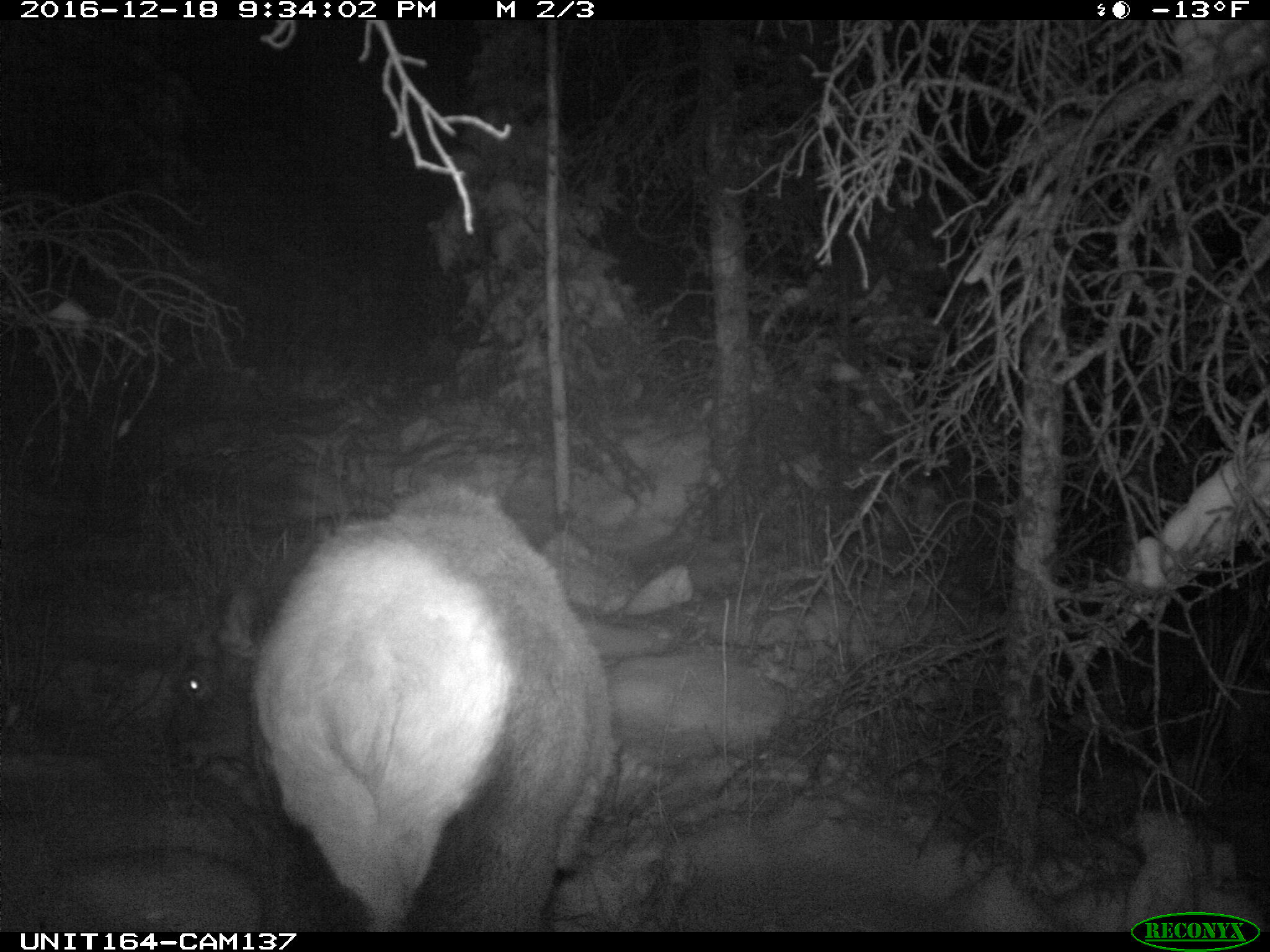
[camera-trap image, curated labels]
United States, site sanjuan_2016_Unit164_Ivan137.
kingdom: Animalia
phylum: Chordata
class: Mammalia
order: Artiodactyla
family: Cervidae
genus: Cervus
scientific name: Cervus elaphus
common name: red deer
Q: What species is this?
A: Cervus elaphus (red deer).